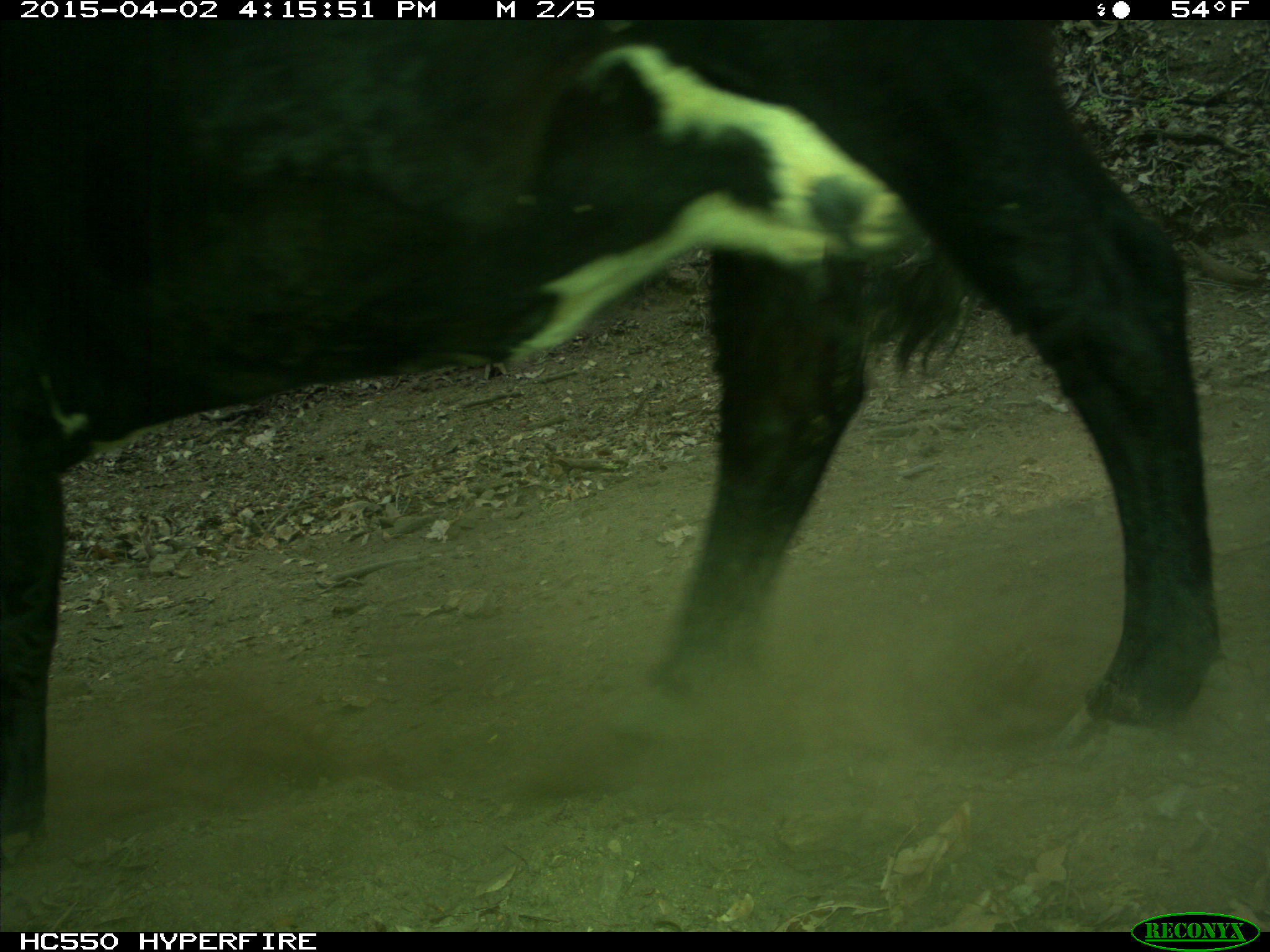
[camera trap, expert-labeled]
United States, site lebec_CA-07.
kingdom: Animalia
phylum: Chordata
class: Mammalia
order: Artiodactyla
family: Bovidae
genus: Bos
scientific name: Bos taurus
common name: domestic cow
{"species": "Bos taurus (domestic cow)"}